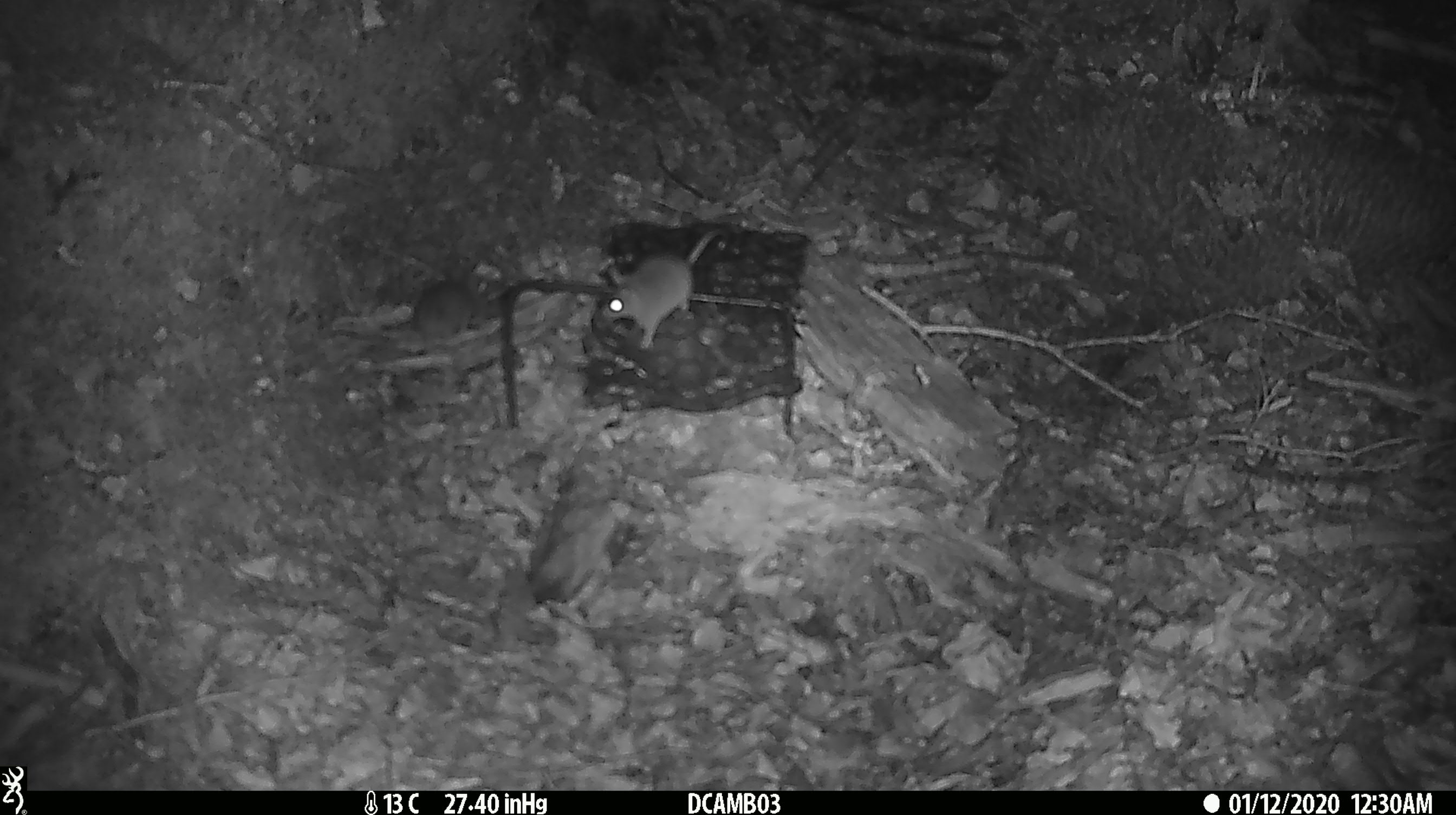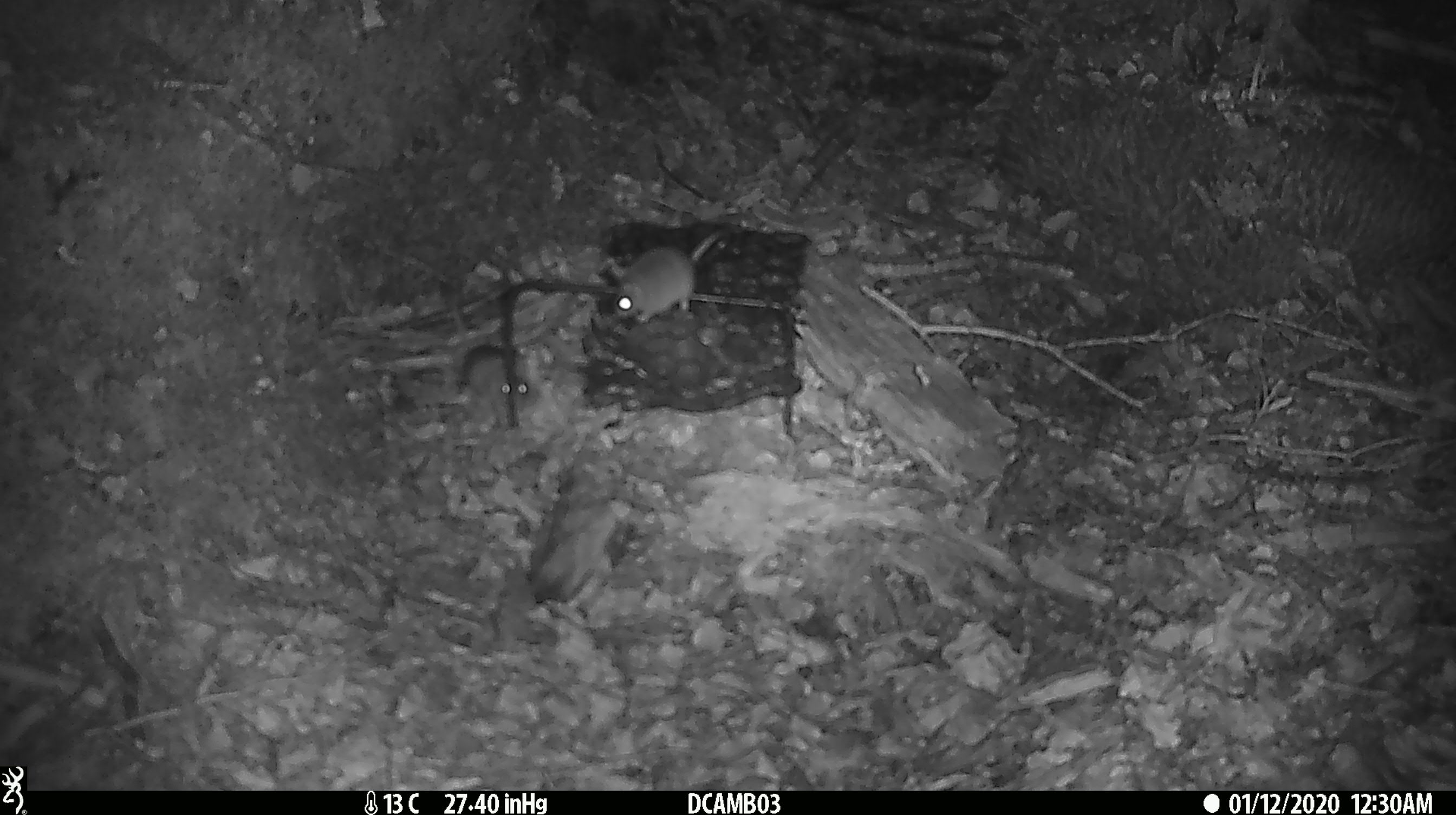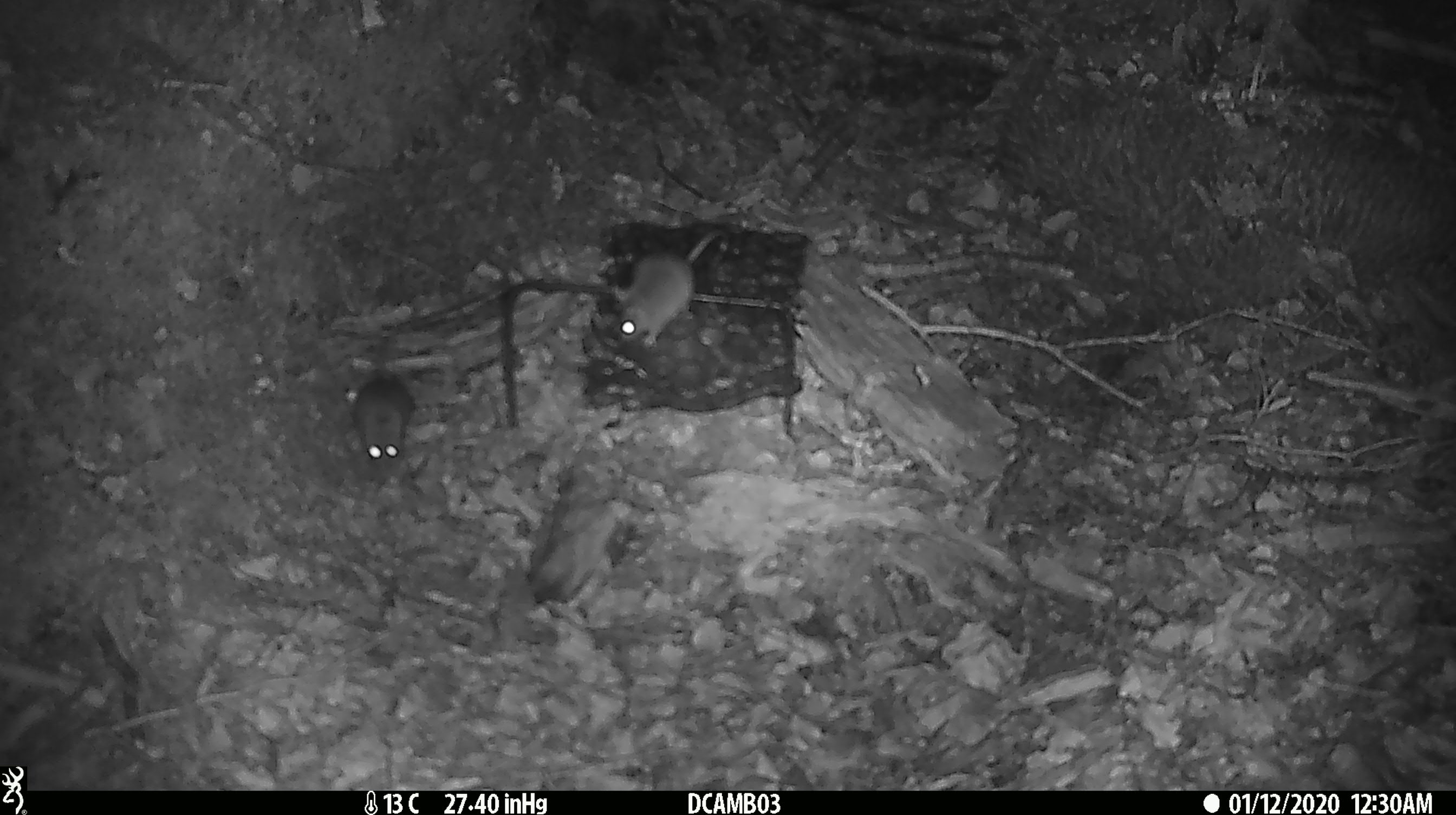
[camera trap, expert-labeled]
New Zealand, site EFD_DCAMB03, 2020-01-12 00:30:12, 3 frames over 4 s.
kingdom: Animalia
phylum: Chordata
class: Mammalia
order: Rodentia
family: Muridae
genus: Mus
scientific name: Mus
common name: mouse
Mouse (Mus).